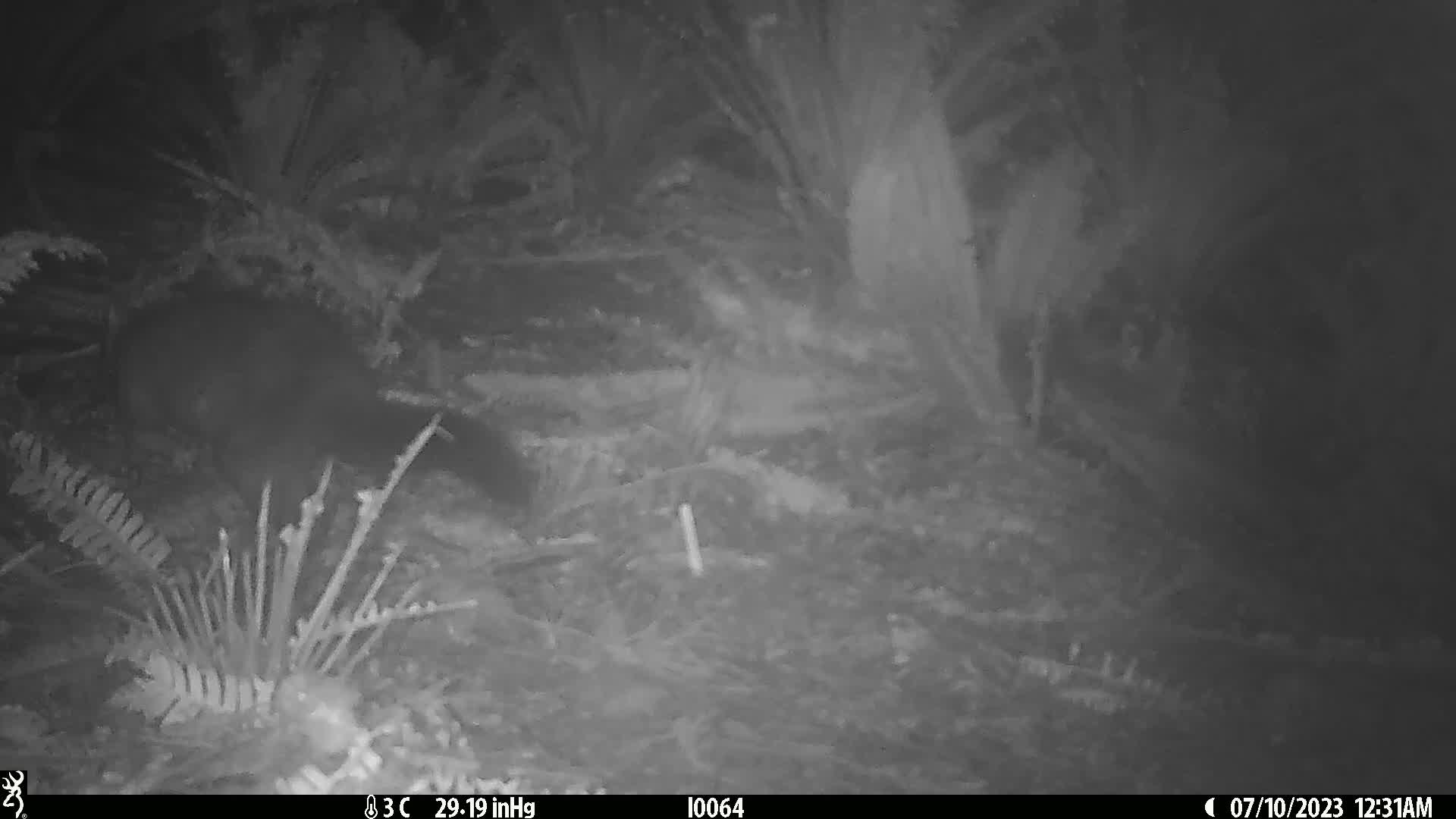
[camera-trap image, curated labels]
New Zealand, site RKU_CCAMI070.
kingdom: Animalia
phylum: Chordata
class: Mammalia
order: Diprotodontia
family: Phalangeridae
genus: Trichosurus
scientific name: Trichosurus vulpecula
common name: common brushtail possum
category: possum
Possum (common brushtail possum) (Trichosurus vulpecula).